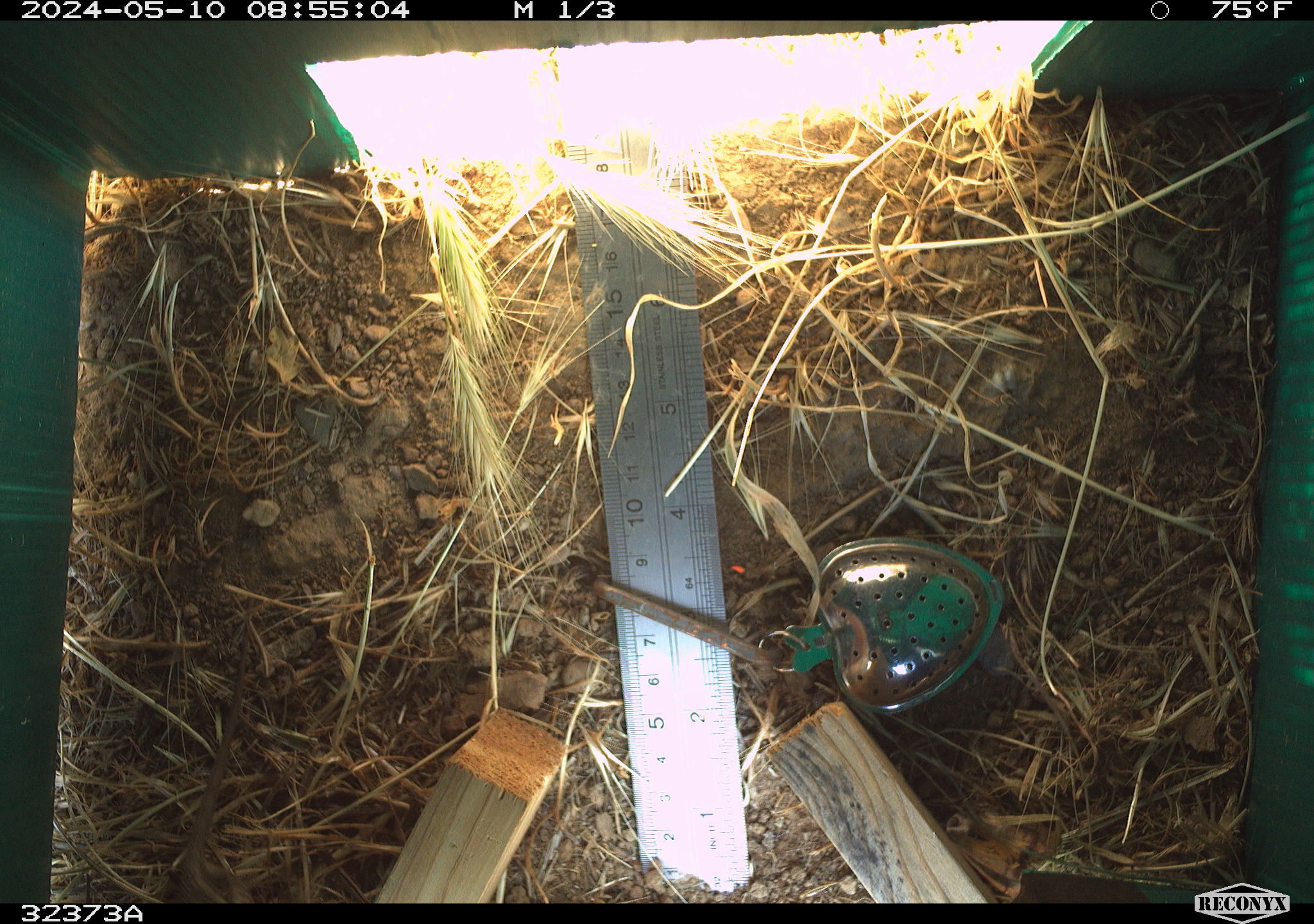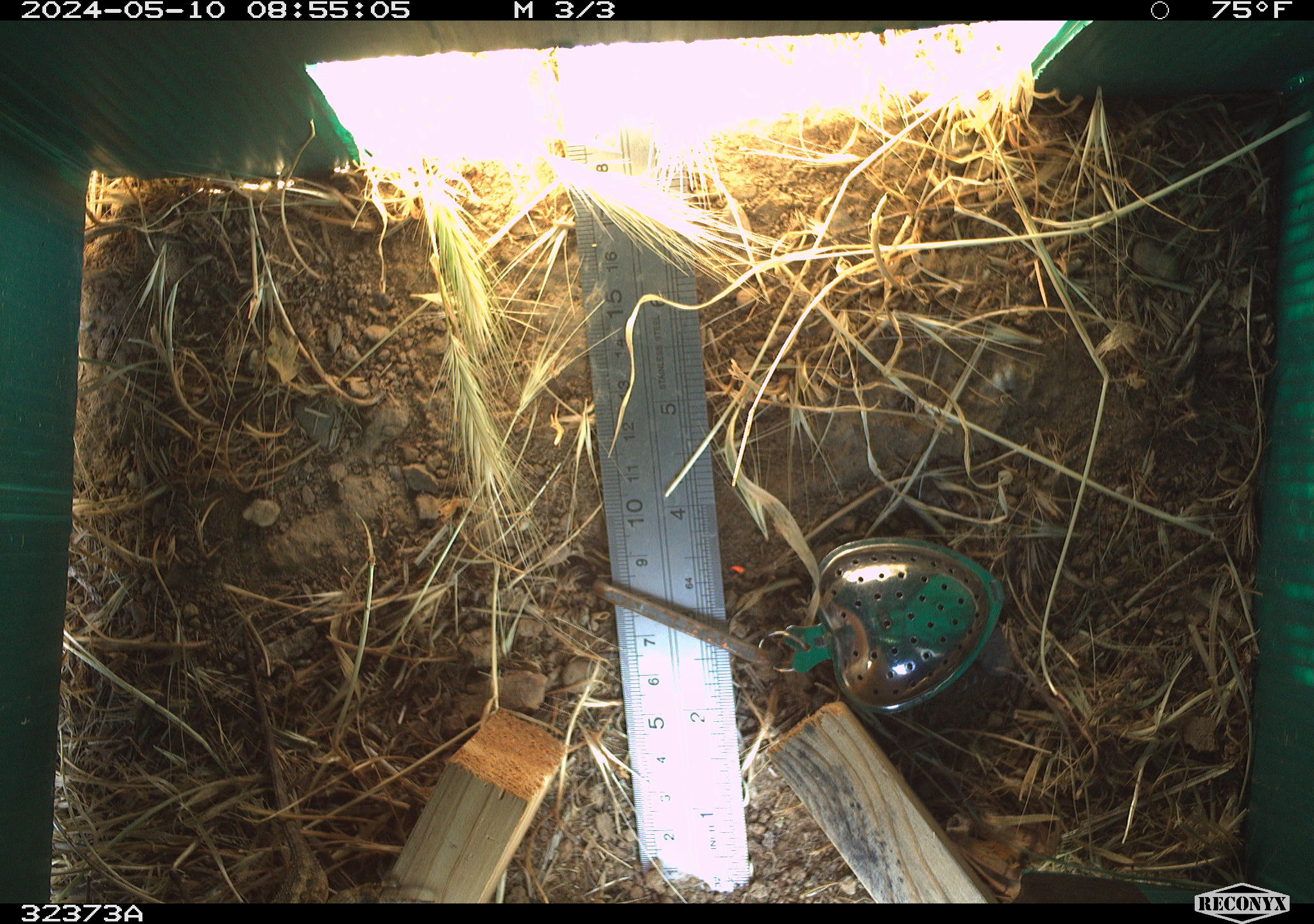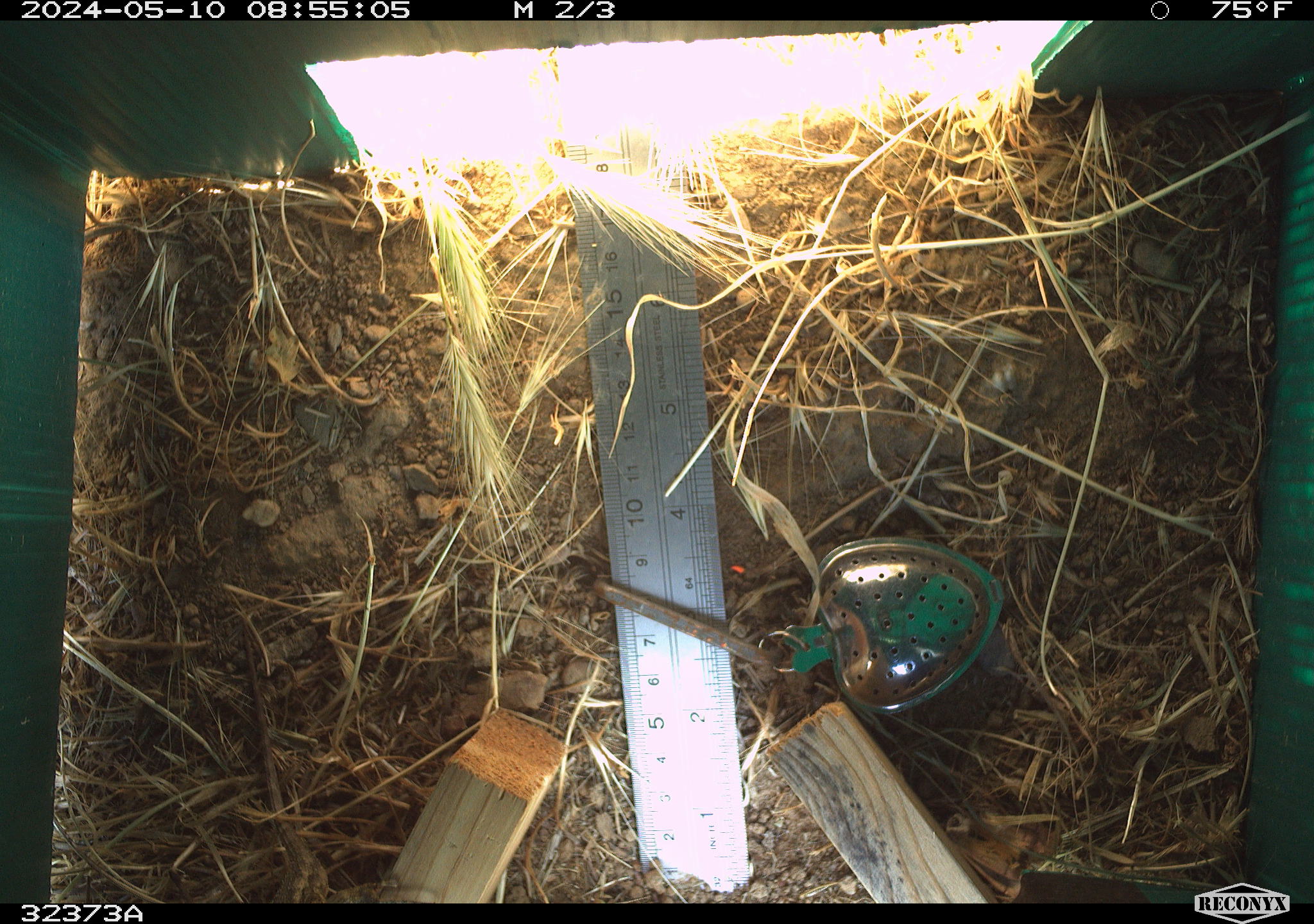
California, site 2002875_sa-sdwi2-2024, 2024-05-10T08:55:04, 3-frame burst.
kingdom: Animalia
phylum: Chordata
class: Reptilia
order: Squamata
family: Phrynosomatidae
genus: Sceloporus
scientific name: Sceloporus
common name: spiny lizards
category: sceloporus species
Sceloporus species (spiny lizards) (Sceloporus).